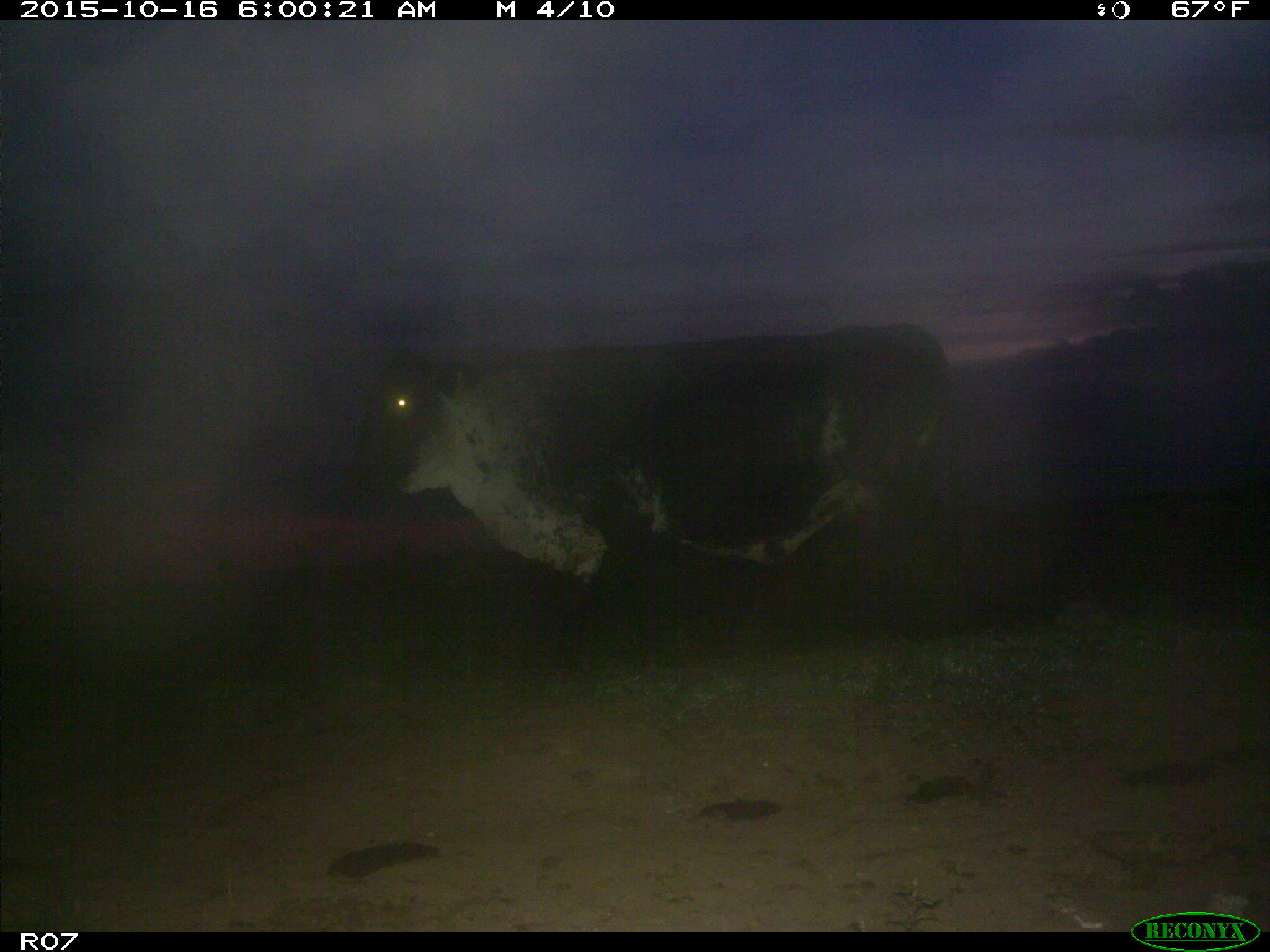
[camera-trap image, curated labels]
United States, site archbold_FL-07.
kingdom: Animalia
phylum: Chordata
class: Mammalia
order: Artiodactyla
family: Bovidae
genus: Bos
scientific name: Bos taurus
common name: domestic cow